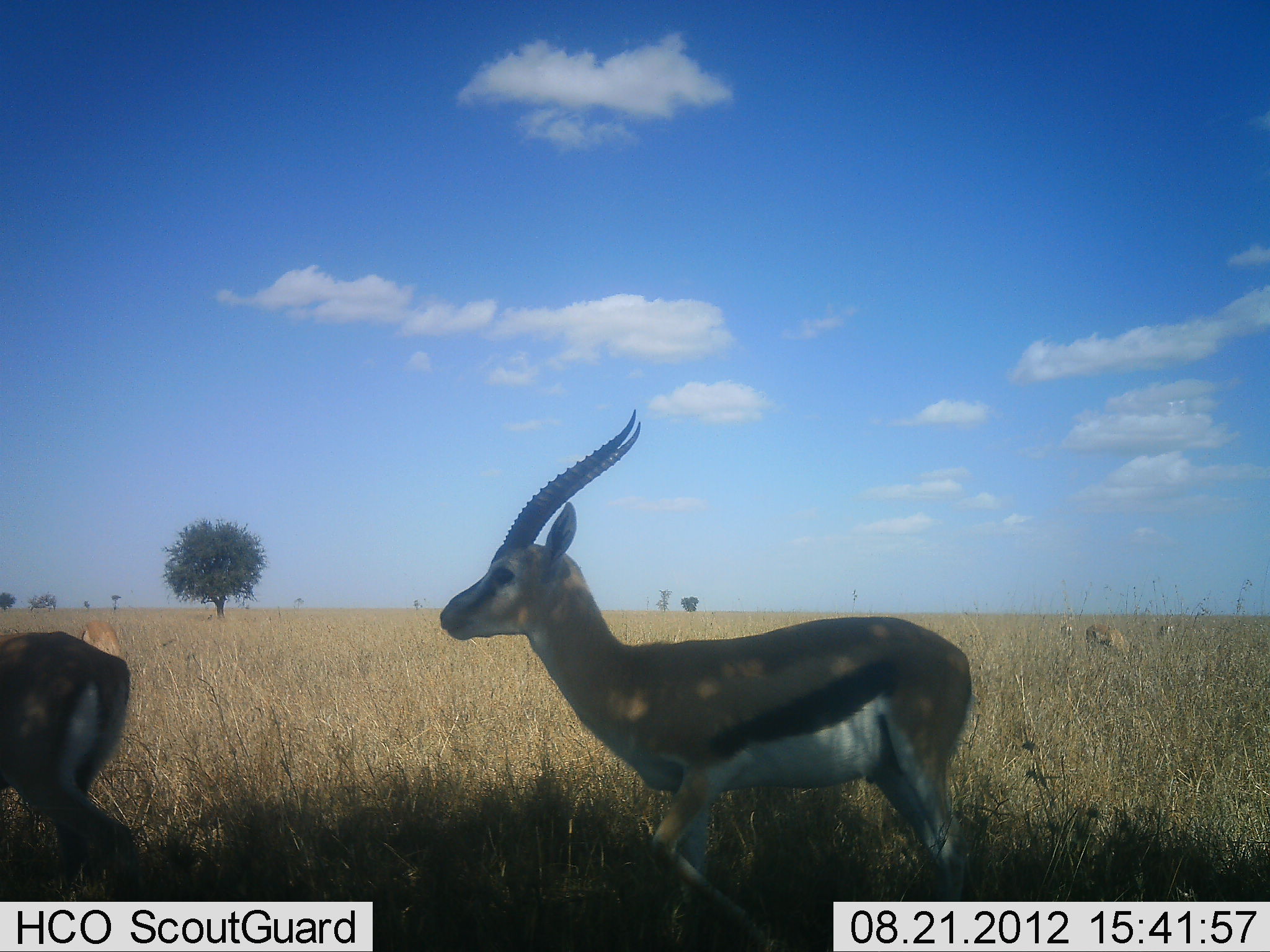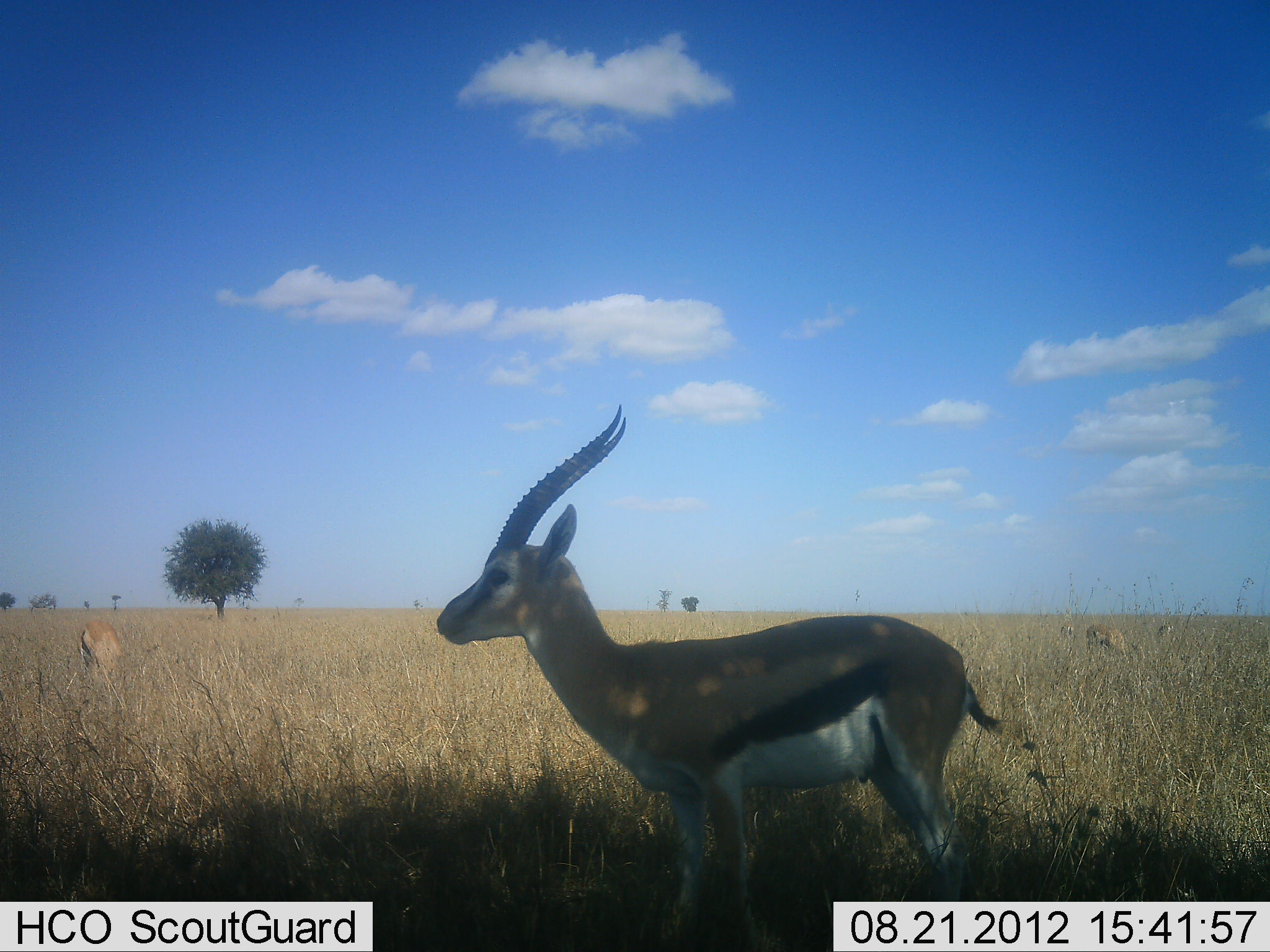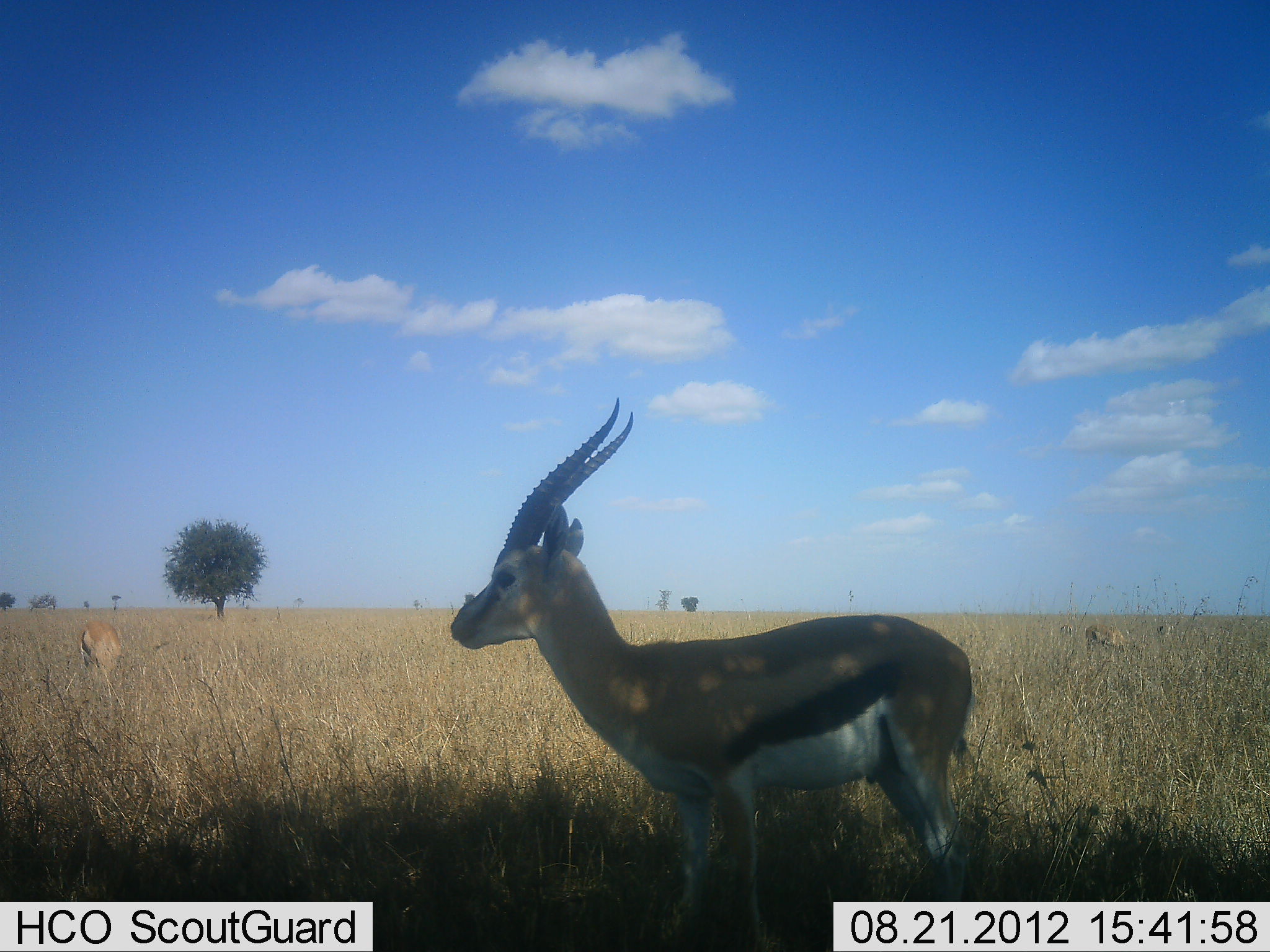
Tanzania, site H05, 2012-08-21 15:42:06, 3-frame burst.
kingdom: Animalia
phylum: Chordata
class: Mammalia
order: Artiodactyla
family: Bovidae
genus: Eudorcas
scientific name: Eudorcas thomsonii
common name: thomson's gazelle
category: gazellethomsons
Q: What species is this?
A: Gazellethomsons (thomson's gazelle) (Eudorcas thomsonii).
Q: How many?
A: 3.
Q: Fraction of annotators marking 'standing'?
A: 80%.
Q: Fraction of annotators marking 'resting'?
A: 10%.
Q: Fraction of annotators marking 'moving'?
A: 30%.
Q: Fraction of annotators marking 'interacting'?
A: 0%.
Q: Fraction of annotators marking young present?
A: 10%.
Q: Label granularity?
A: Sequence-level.